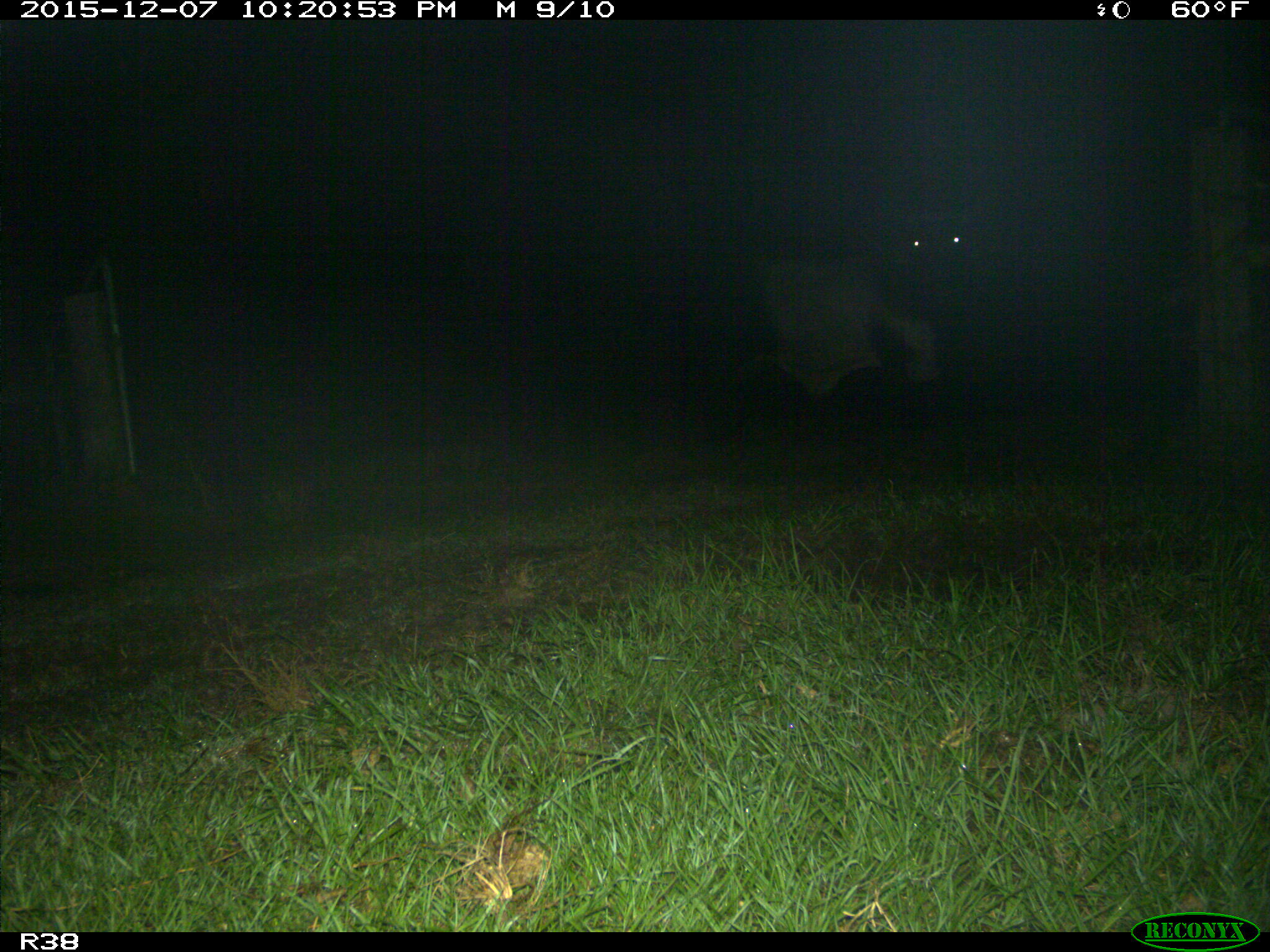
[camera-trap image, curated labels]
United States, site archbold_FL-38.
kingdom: Animalia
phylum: Chordata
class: Mammalia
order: Artiodactyla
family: Bovidae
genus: Bos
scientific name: Bos taurus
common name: domestic cow